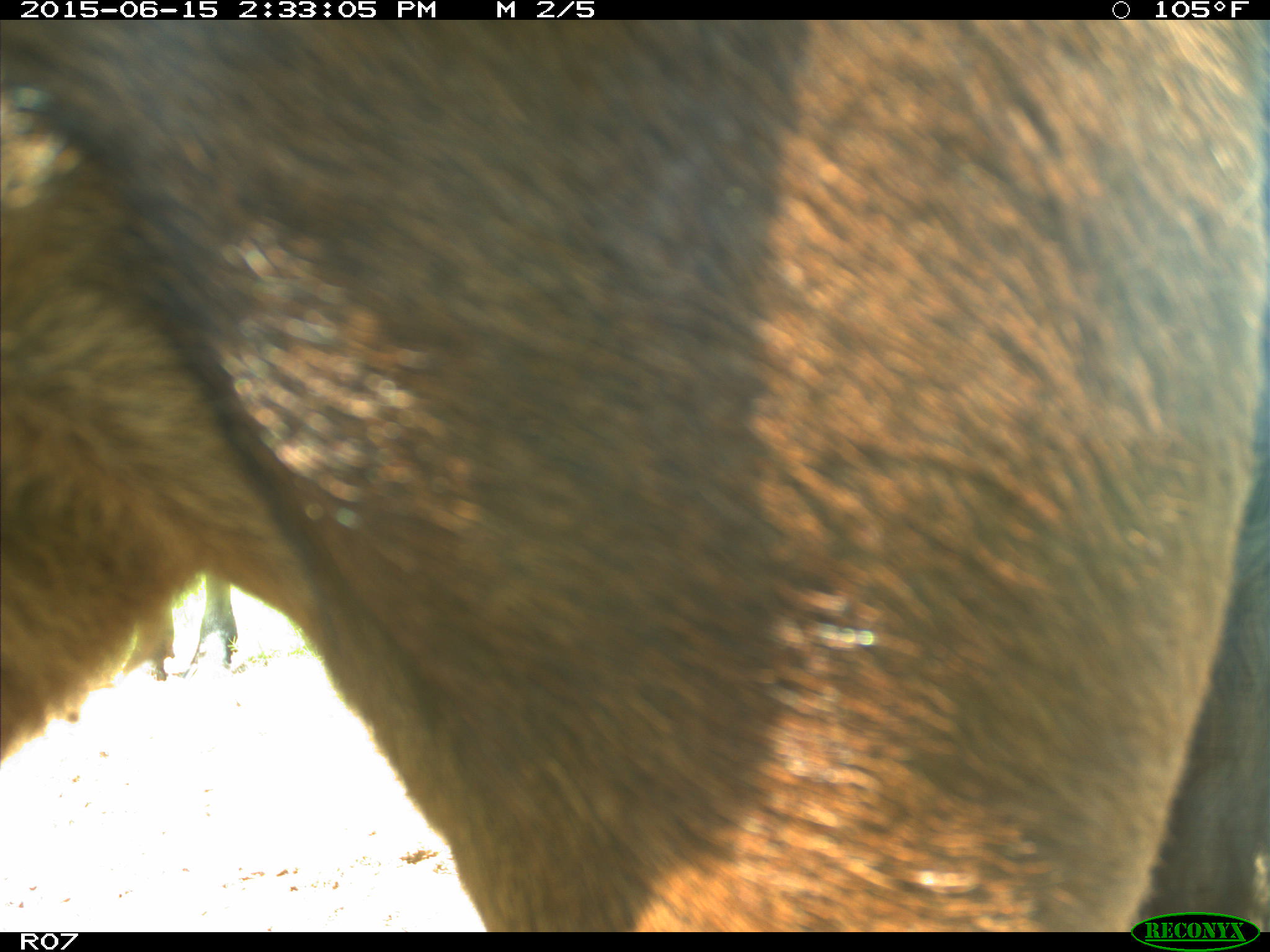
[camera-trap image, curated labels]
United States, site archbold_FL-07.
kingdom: Animalia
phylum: Chordata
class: Mammalia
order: Artiodactyla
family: Bovidae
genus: Bos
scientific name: Bos taurus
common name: domestic cow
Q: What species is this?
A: Bos taurus (domestic cow).